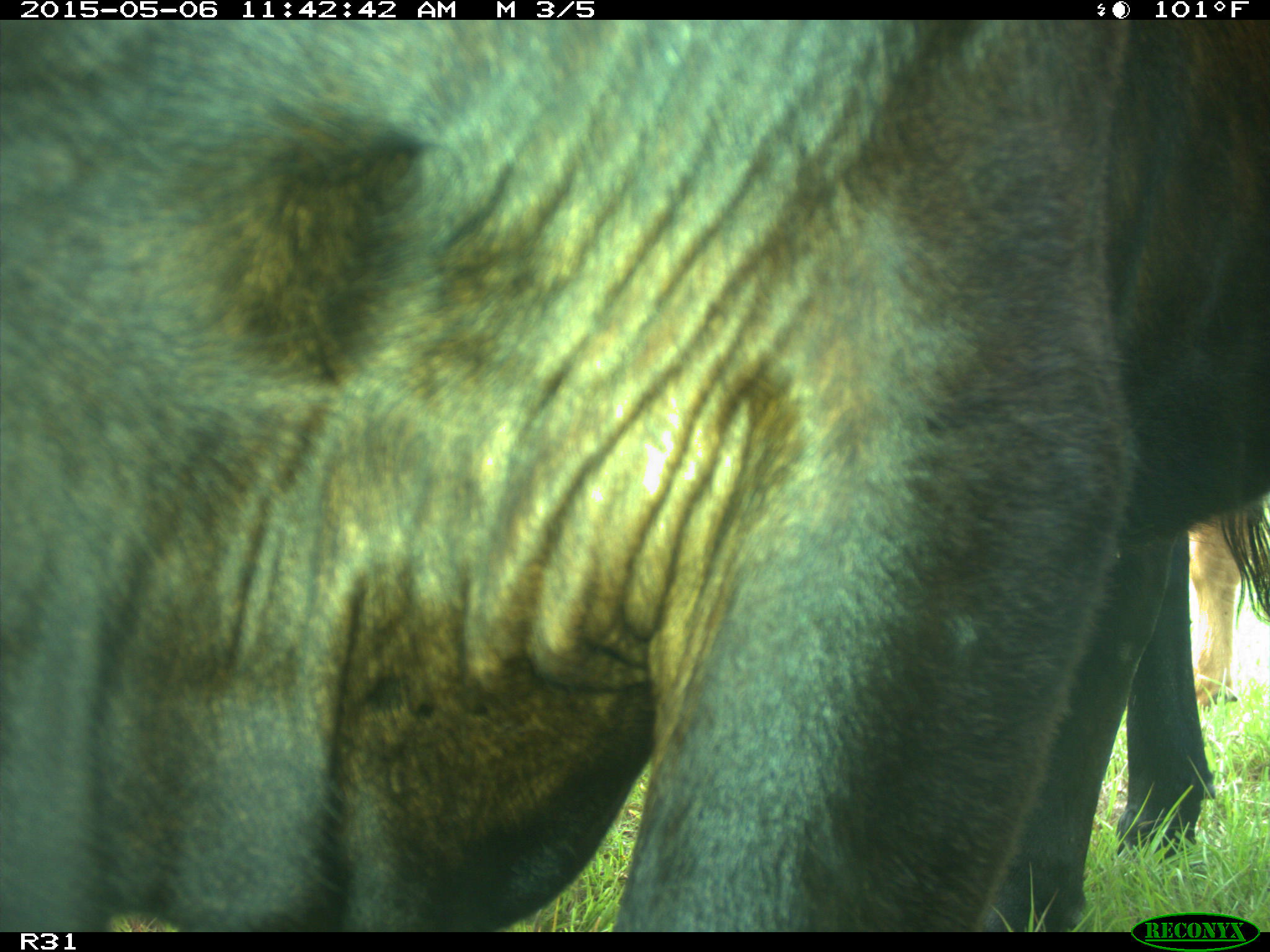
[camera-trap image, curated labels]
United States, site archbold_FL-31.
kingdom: Animalia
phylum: Chordata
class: Mammalia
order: Artiodactyla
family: Bovidae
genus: Bos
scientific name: Bos taurus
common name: domestic cow